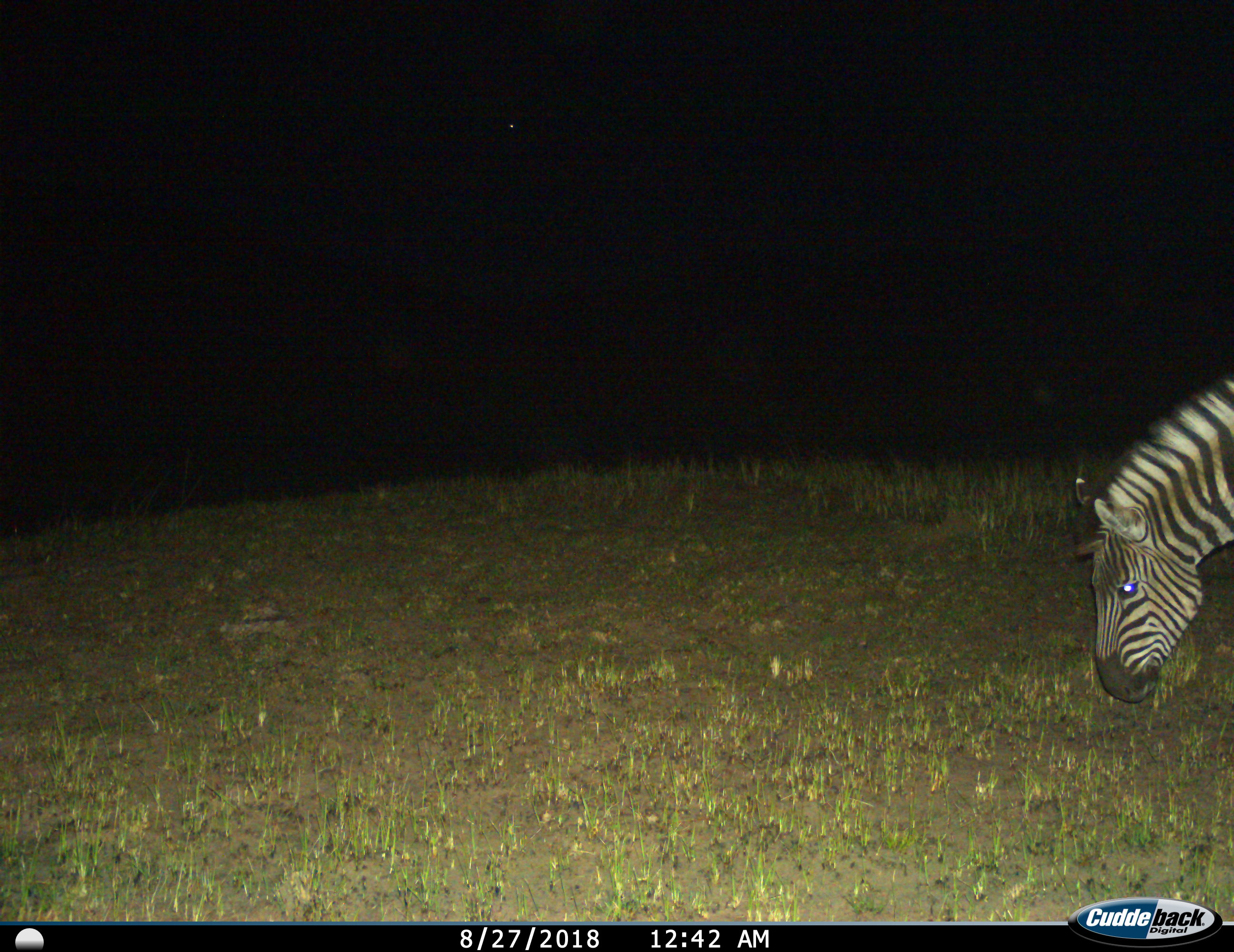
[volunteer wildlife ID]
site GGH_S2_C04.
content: unidentified animal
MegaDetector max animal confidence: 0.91